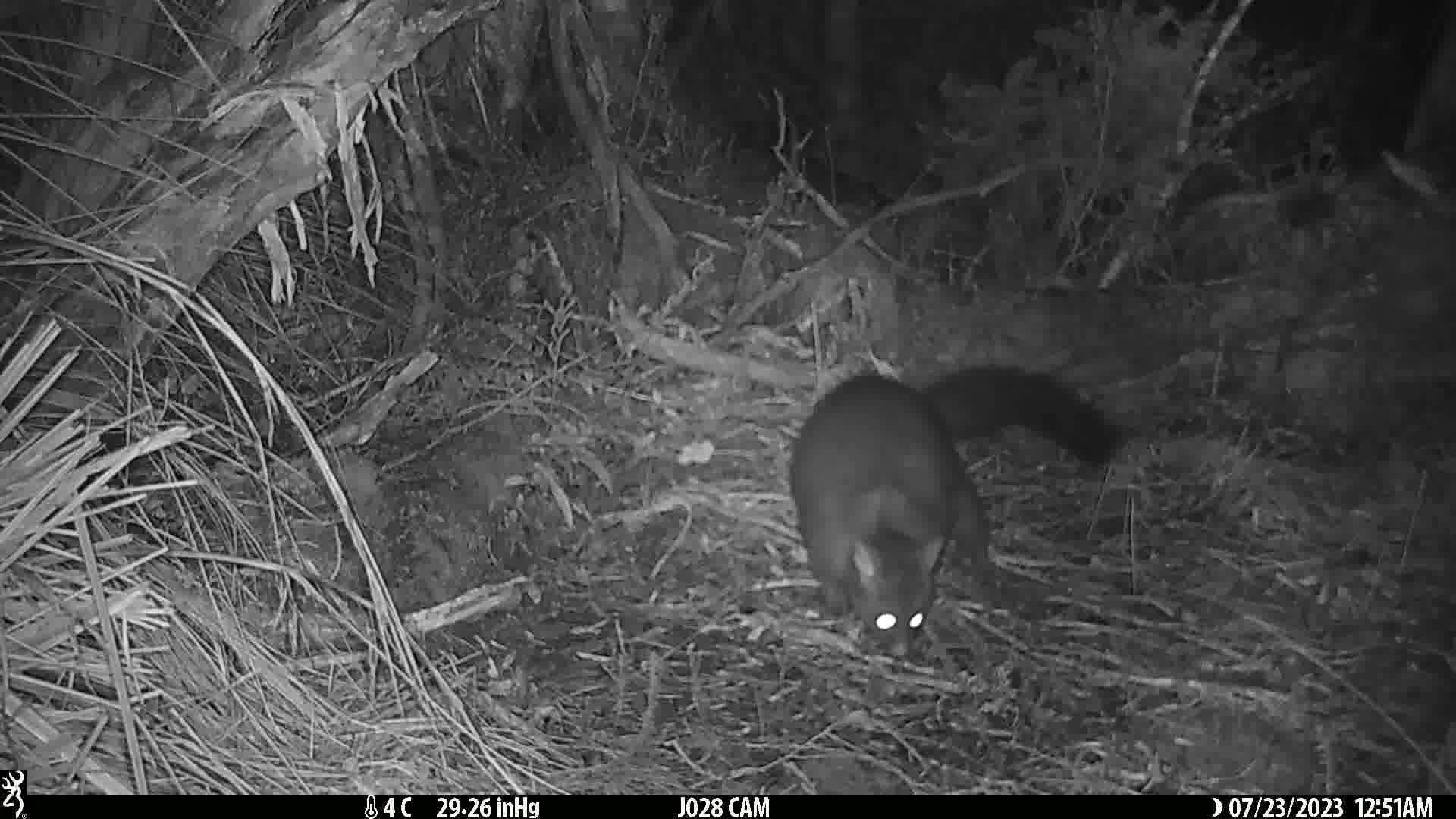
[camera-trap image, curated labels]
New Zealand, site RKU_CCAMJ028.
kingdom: Animalia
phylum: Chordata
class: Mammalia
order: Diprotodontia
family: Phalangeridae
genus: Trichosurus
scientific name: Trichosurus vulpecula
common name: common brushtail possum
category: possum